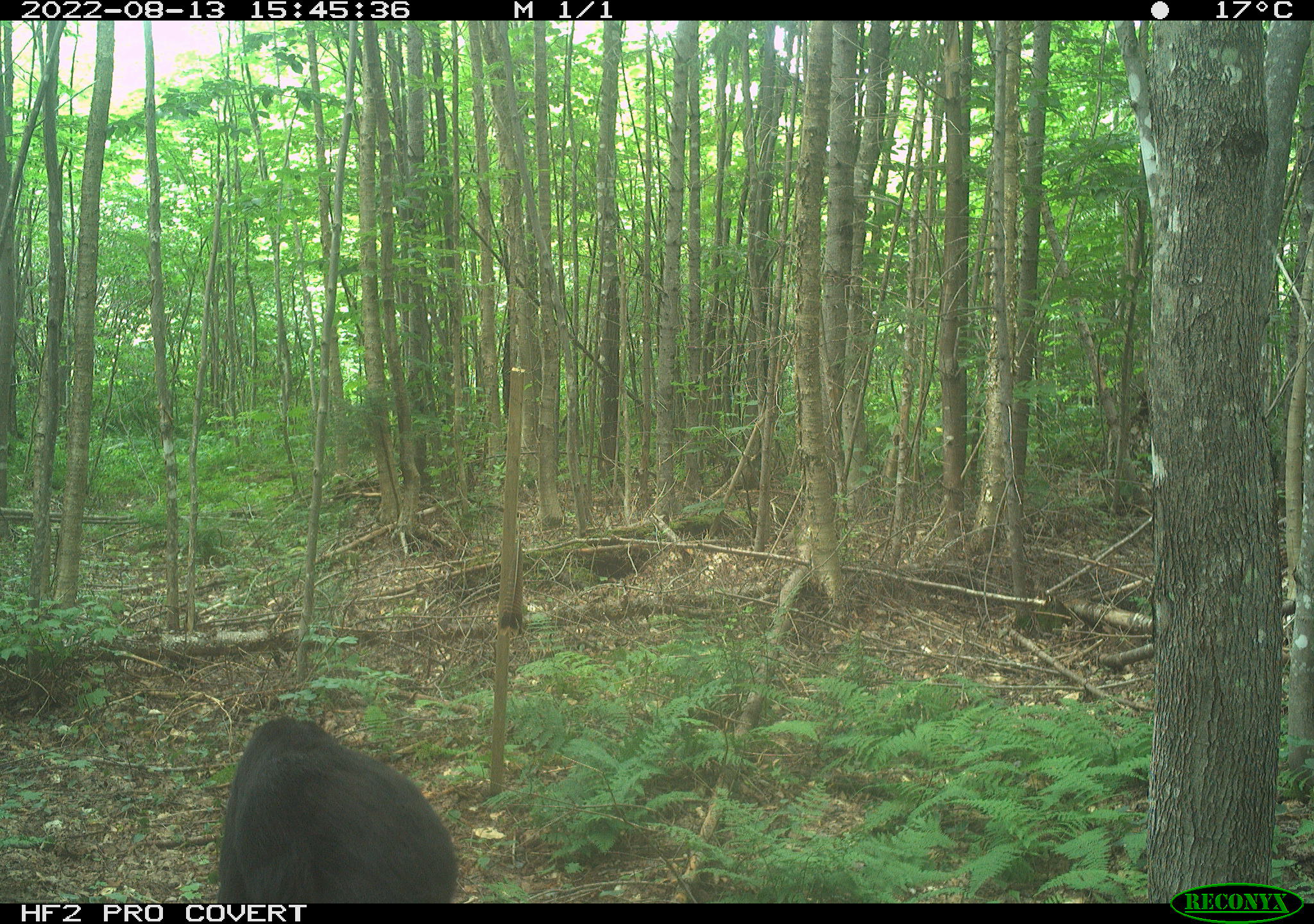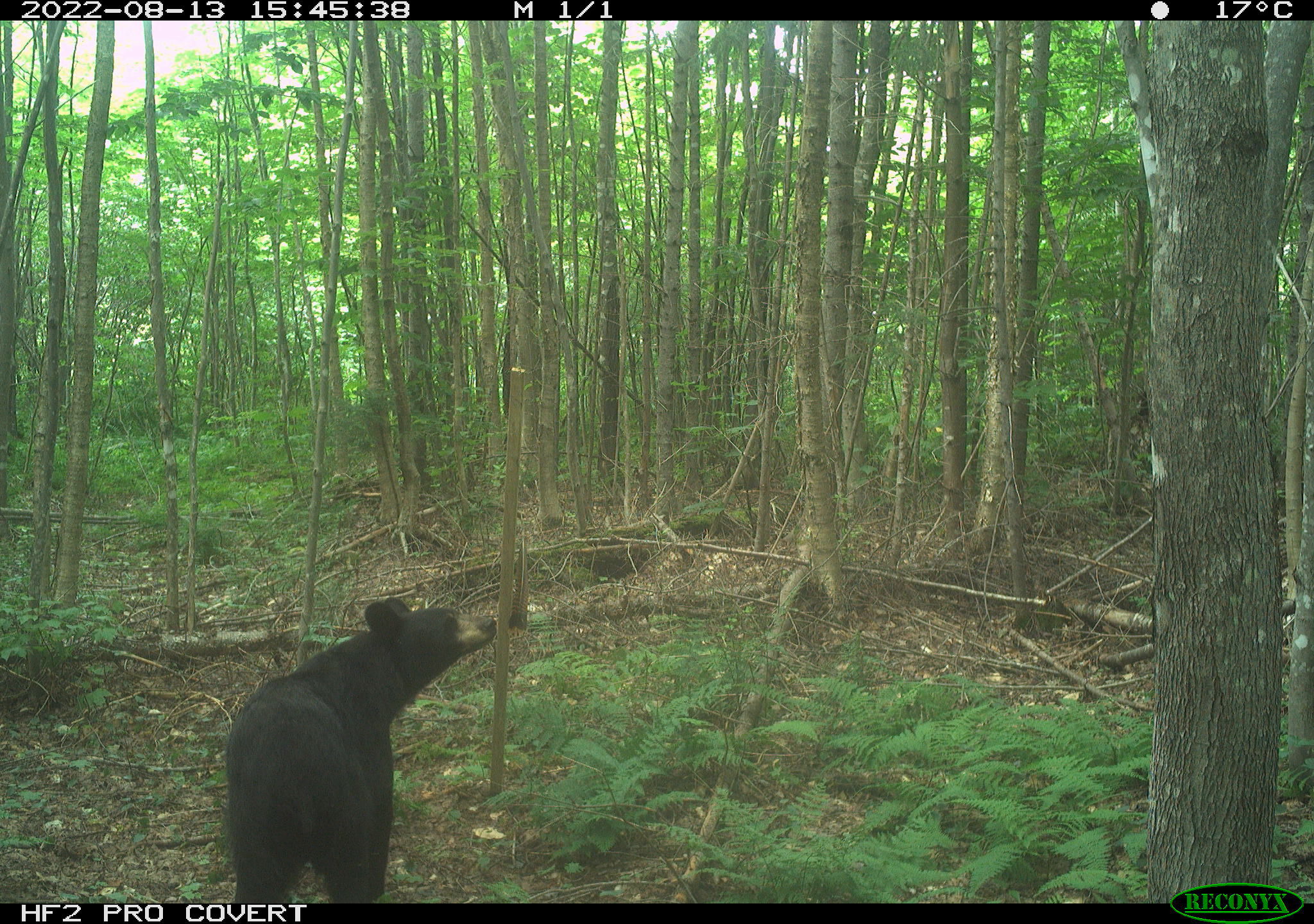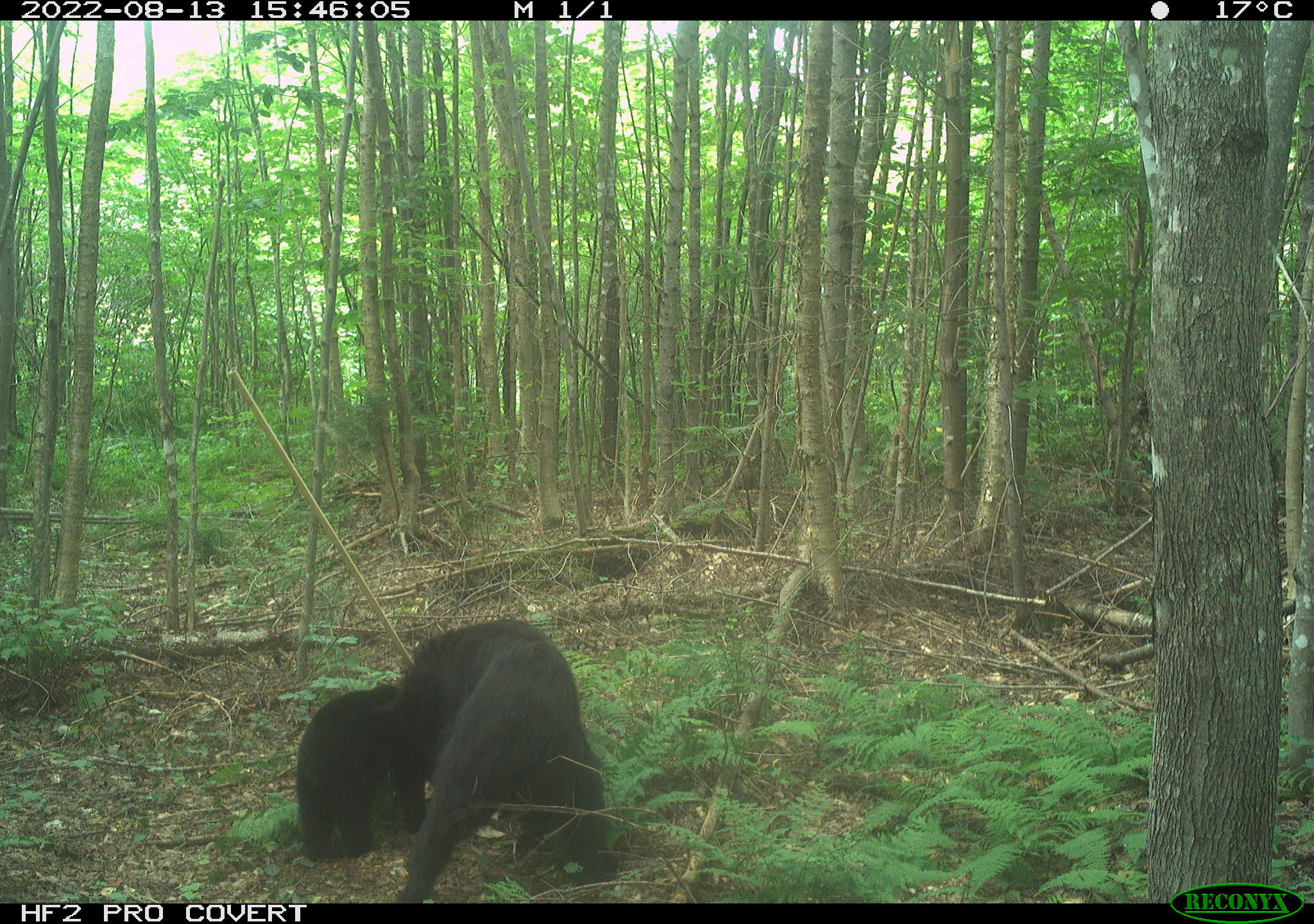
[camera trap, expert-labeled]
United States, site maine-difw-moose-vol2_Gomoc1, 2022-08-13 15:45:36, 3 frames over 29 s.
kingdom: Animalia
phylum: Chordata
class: Mammalia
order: Carnivora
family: Ursidae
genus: Ursus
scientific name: Ursus americanus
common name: black bear